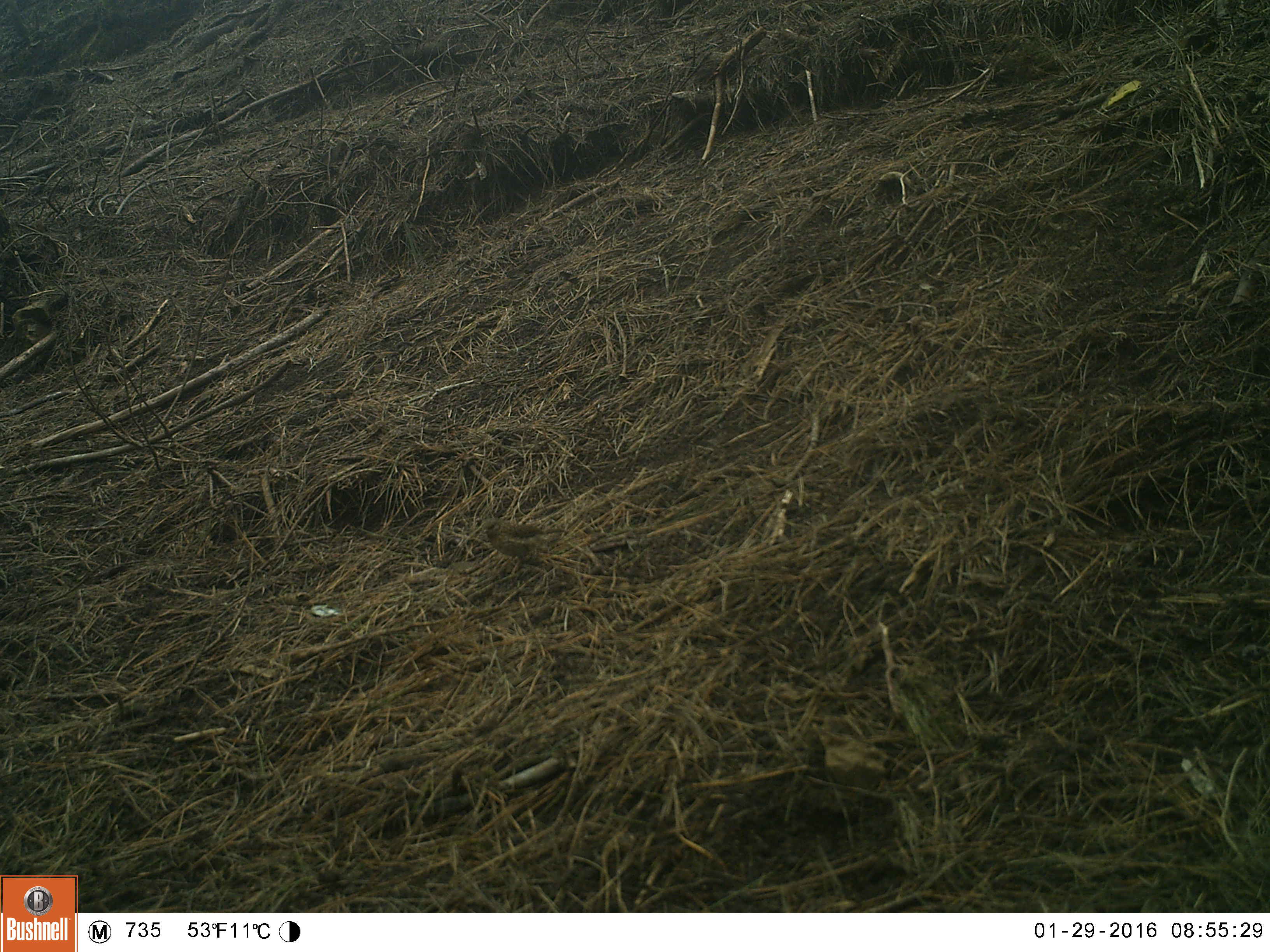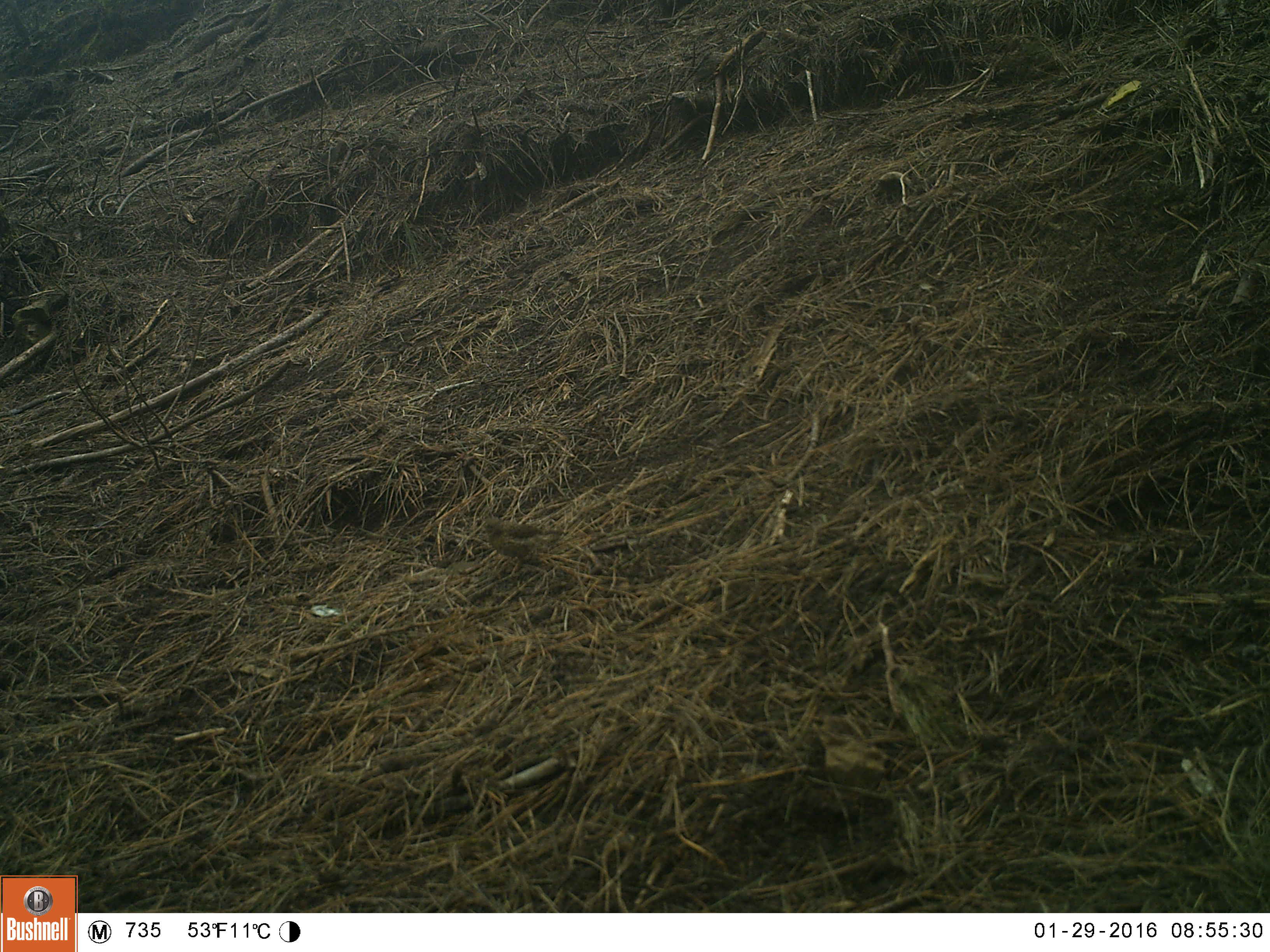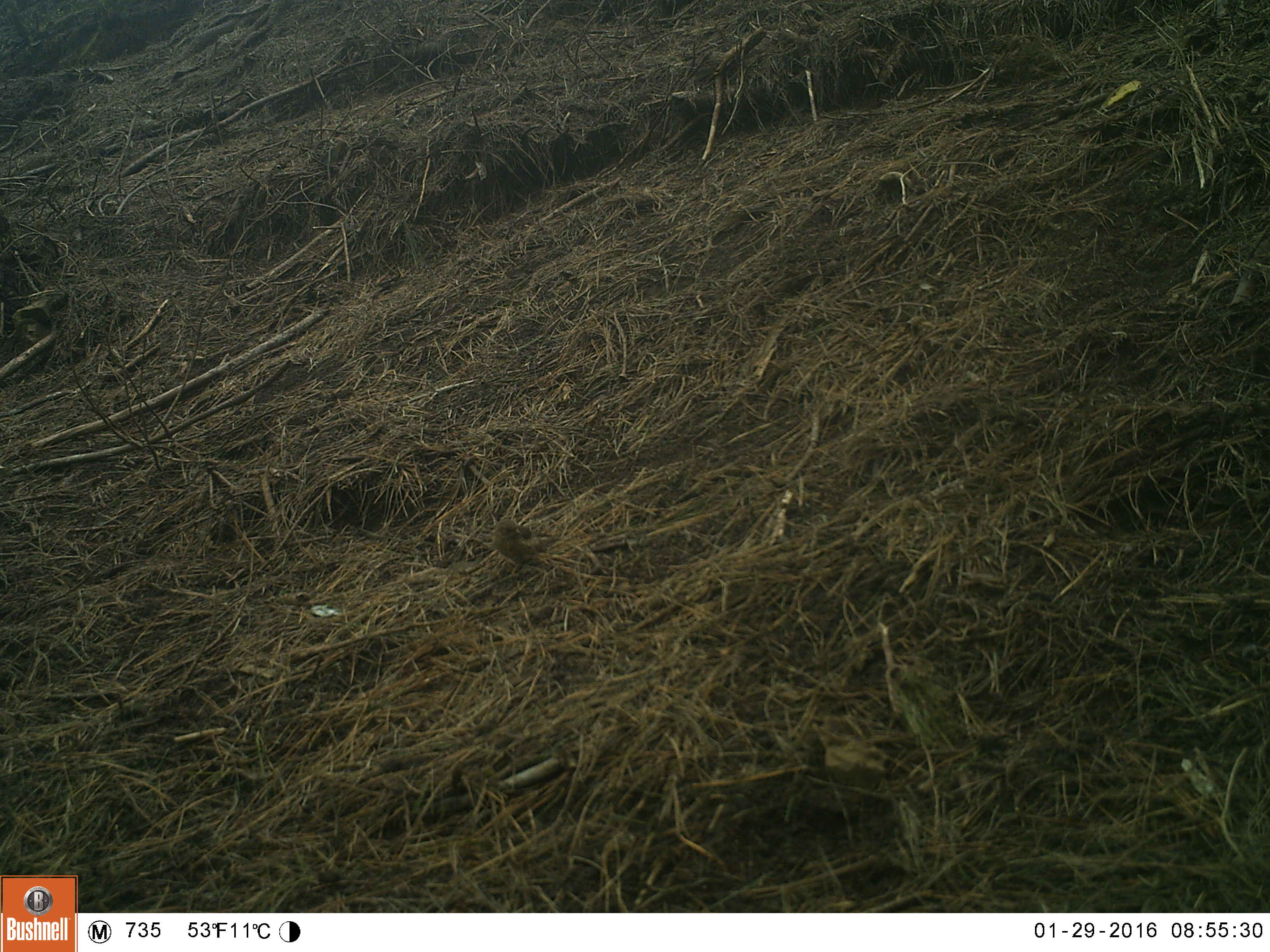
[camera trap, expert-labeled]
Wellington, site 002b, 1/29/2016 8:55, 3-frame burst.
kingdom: Animalia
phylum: Chordata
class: Aves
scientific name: Aves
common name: bird